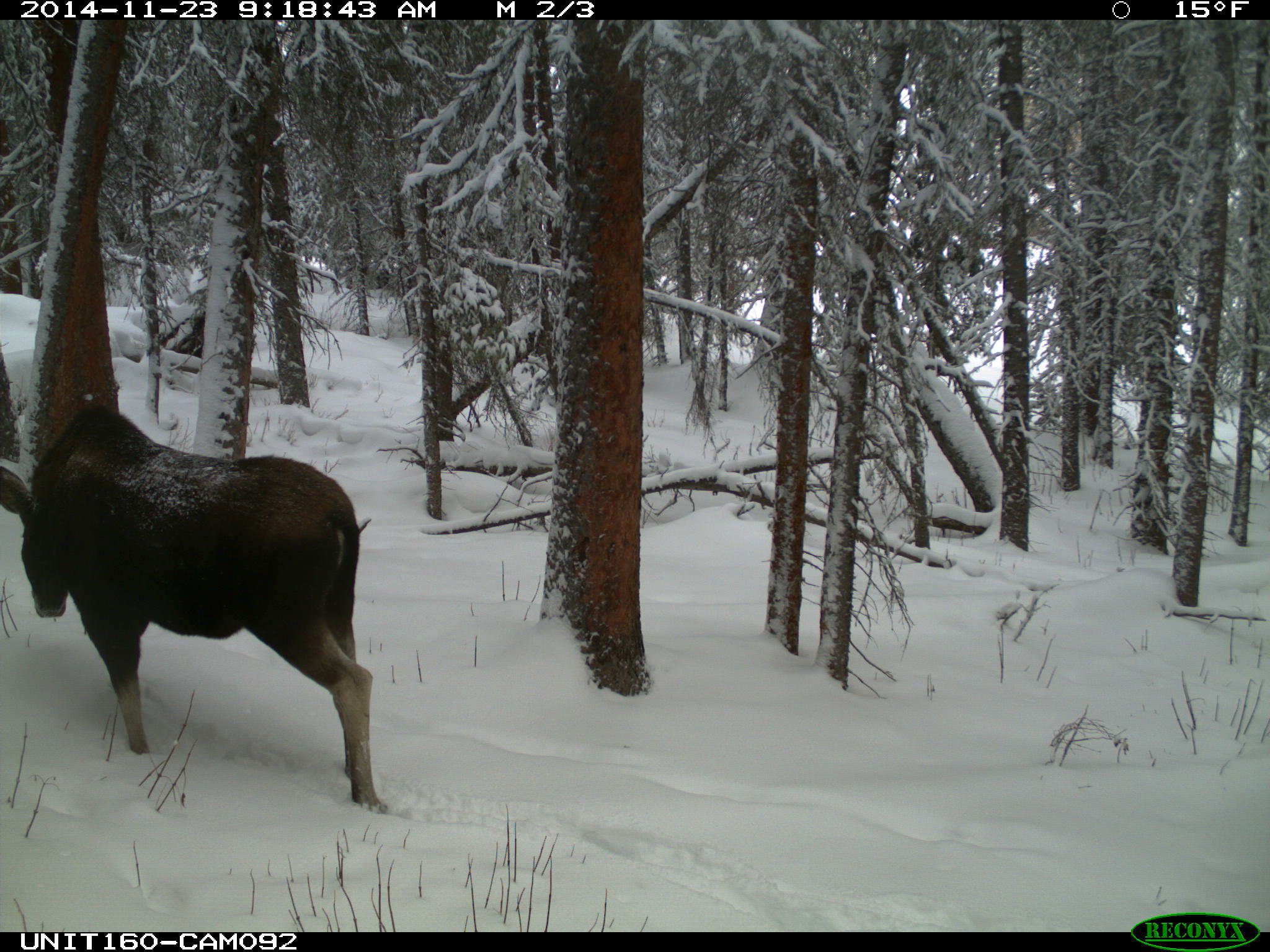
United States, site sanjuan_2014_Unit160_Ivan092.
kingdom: Animalia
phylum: Chordata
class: Mammalia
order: Artiodactyla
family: Cervidae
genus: Alces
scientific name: Alces alces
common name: moose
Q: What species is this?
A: Alces alces (moose).